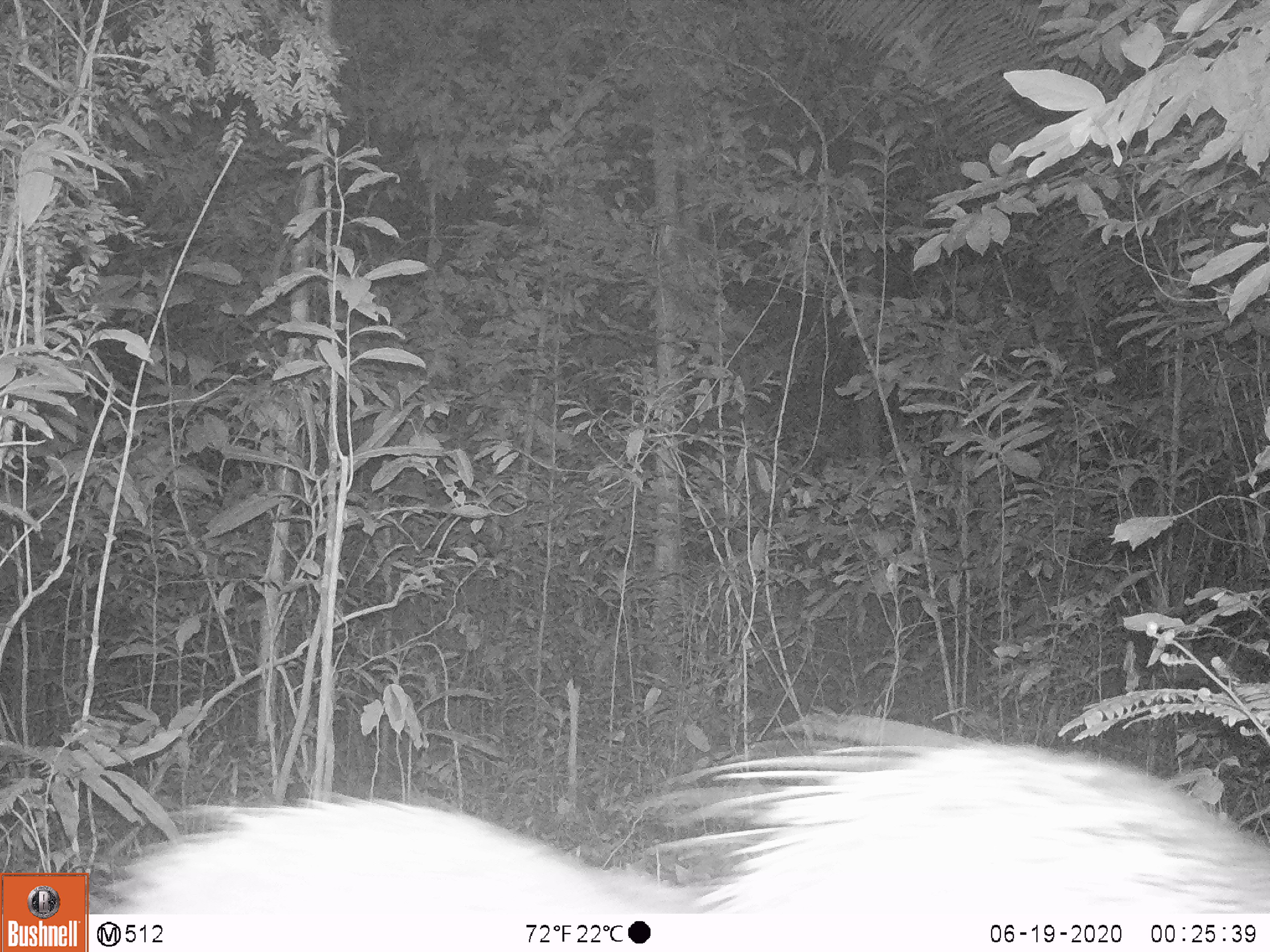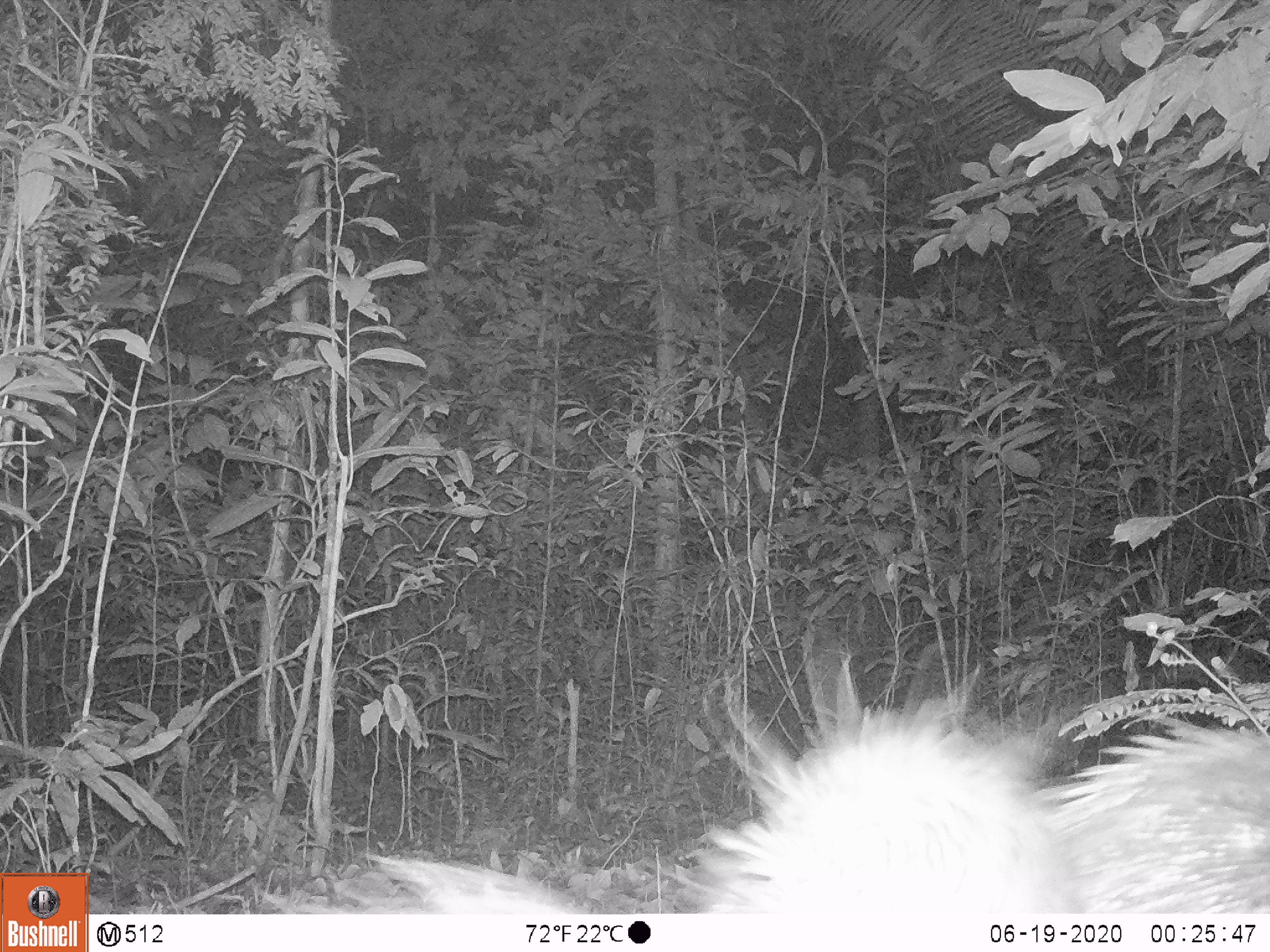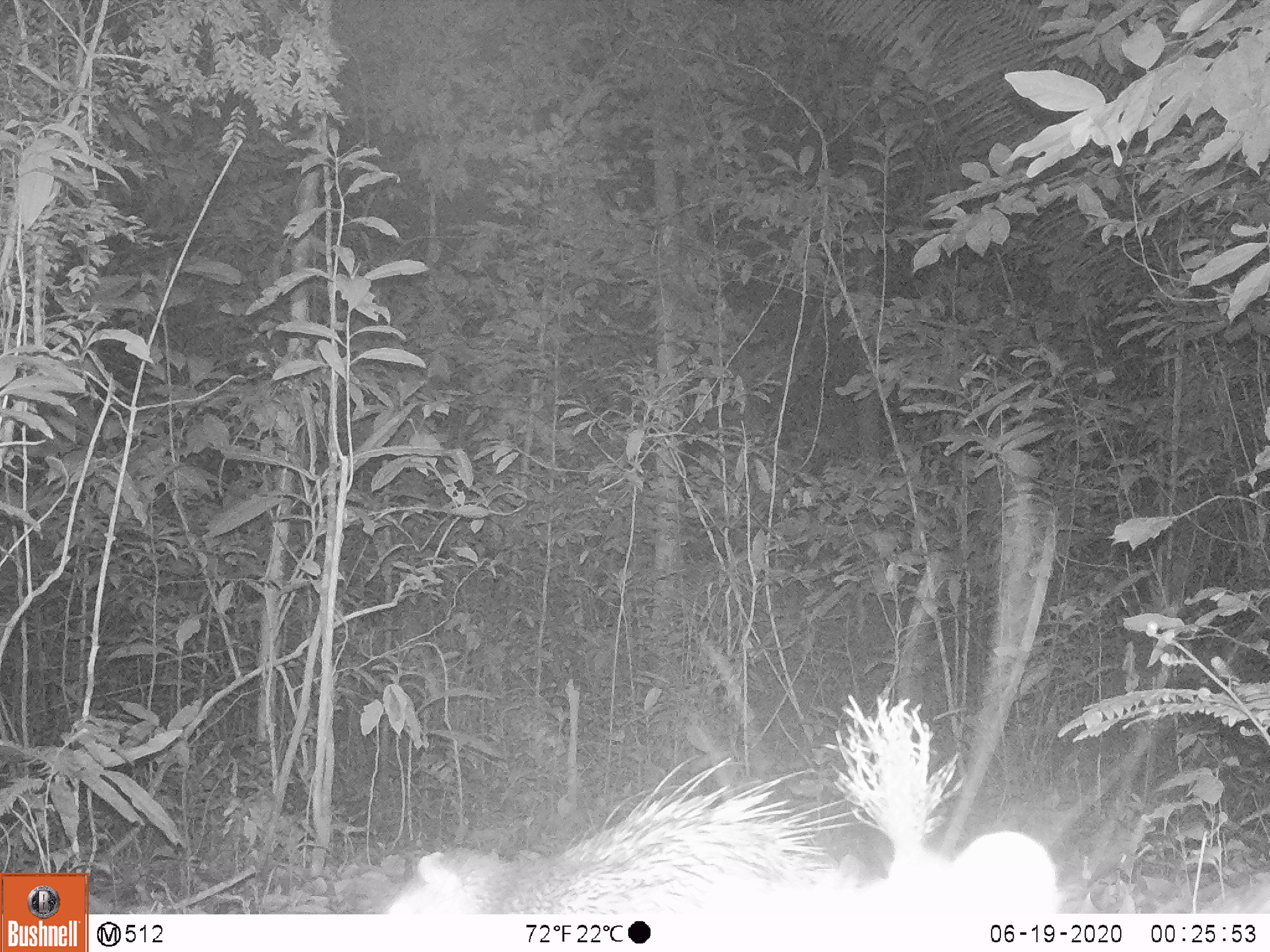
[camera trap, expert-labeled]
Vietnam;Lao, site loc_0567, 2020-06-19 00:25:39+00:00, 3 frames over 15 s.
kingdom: Animalia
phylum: Chordata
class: Mammalia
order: Rodentia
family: Hystricidae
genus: Hystrix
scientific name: Hystrix brachyura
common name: malayan porcupine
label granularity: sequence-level